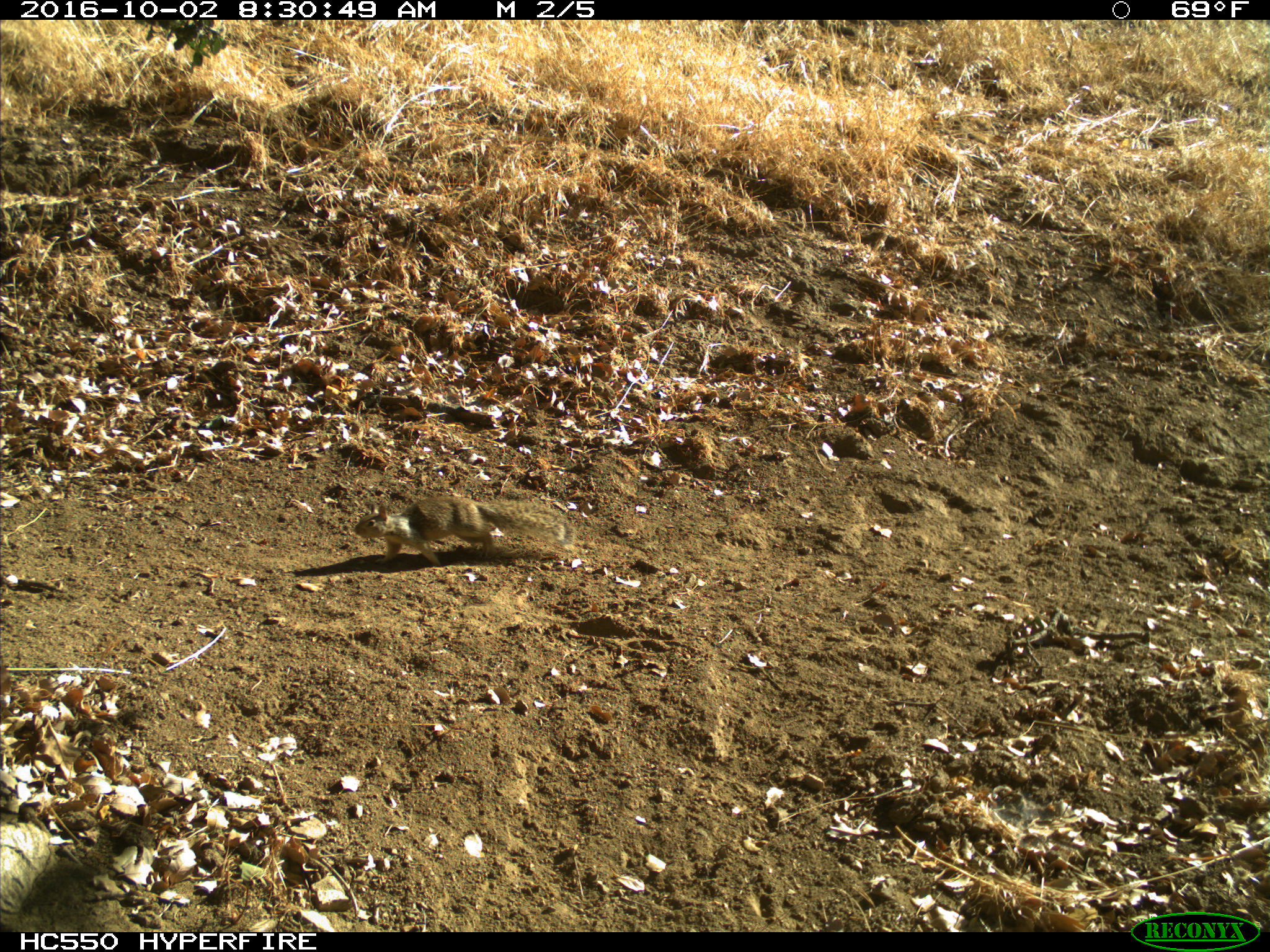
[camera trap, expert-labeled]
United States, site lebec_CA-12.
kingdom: Animalia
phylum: Chordata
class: Mammalia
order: Rodentia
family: Sciuridae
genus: Otospermophilus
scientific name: Otospermophilus beecheyi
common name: california ground squirrel